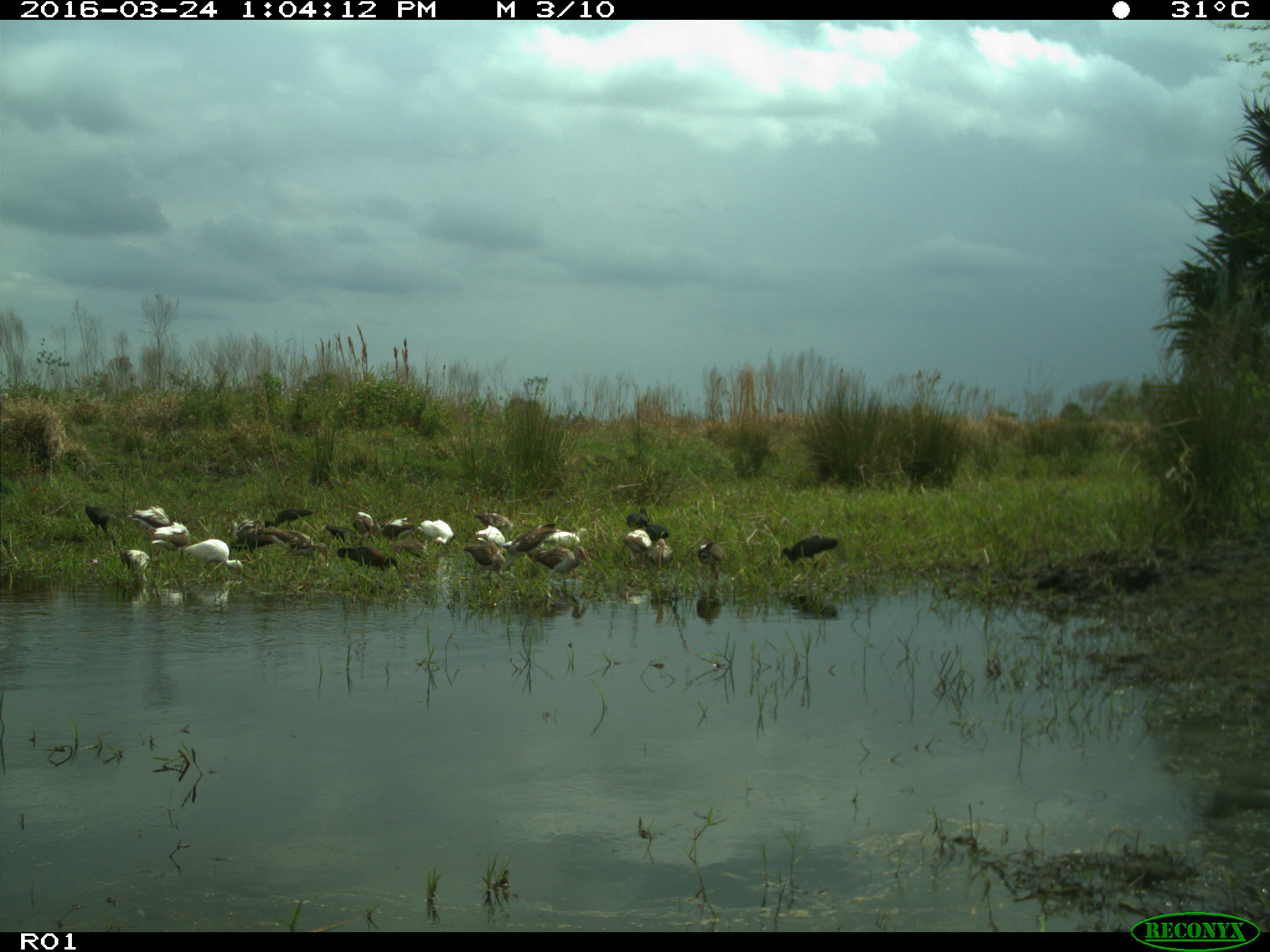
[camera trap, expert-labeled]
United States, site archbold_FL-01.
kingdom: Animalia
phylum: Chordata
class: Aves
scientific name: Aves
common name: birds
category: unidentified bird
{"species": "unidentified bird (birds) (Aves)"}